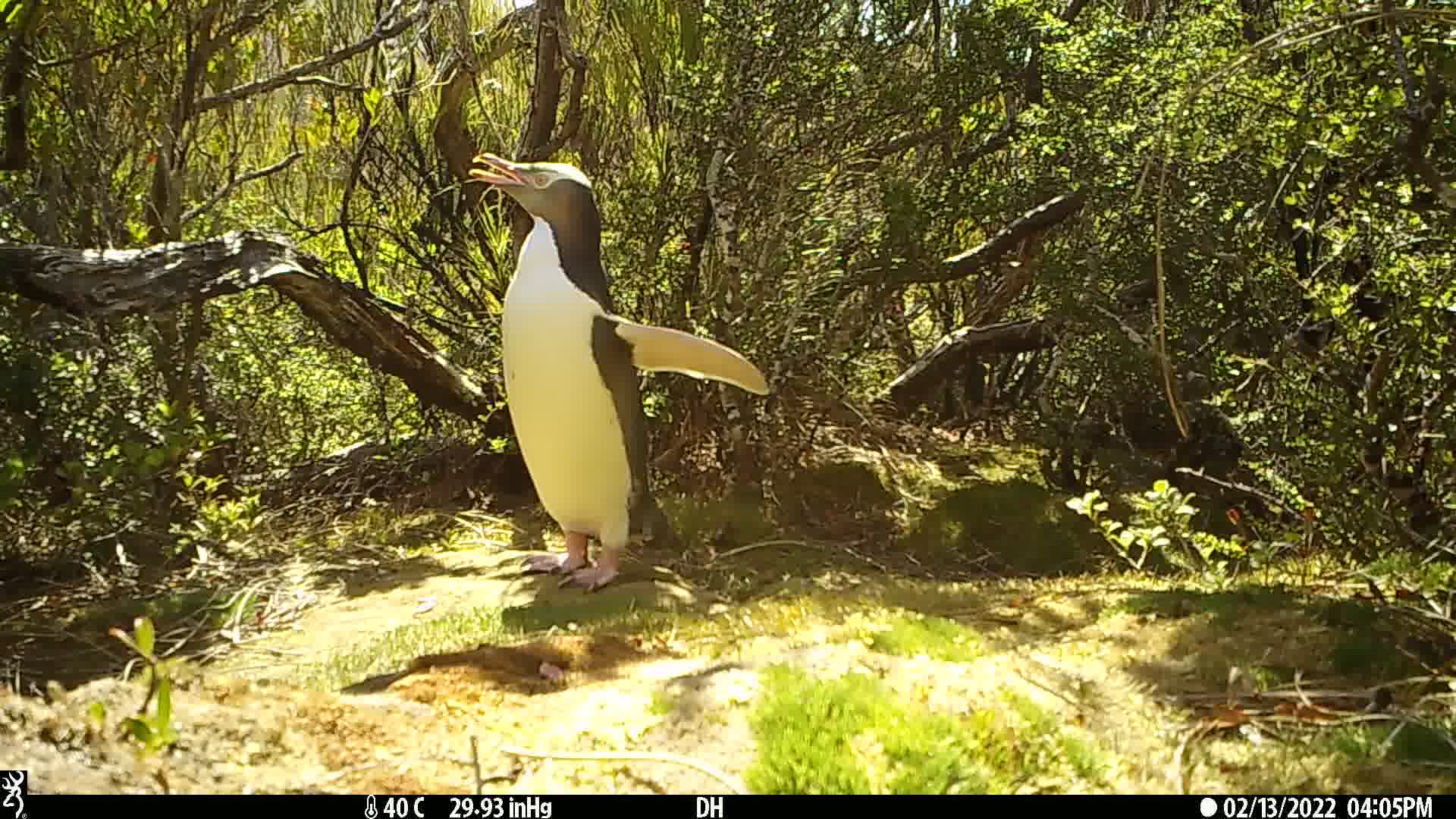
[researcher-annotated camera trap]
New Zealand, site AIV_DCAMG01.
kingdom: Animalia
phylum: Chordata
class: Aves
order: Sphenisciformes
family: Spheniscidae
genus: Megadyptes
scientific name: Megadyptes antipodes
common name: yellow-eyed penguin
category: yellow eyed penguin